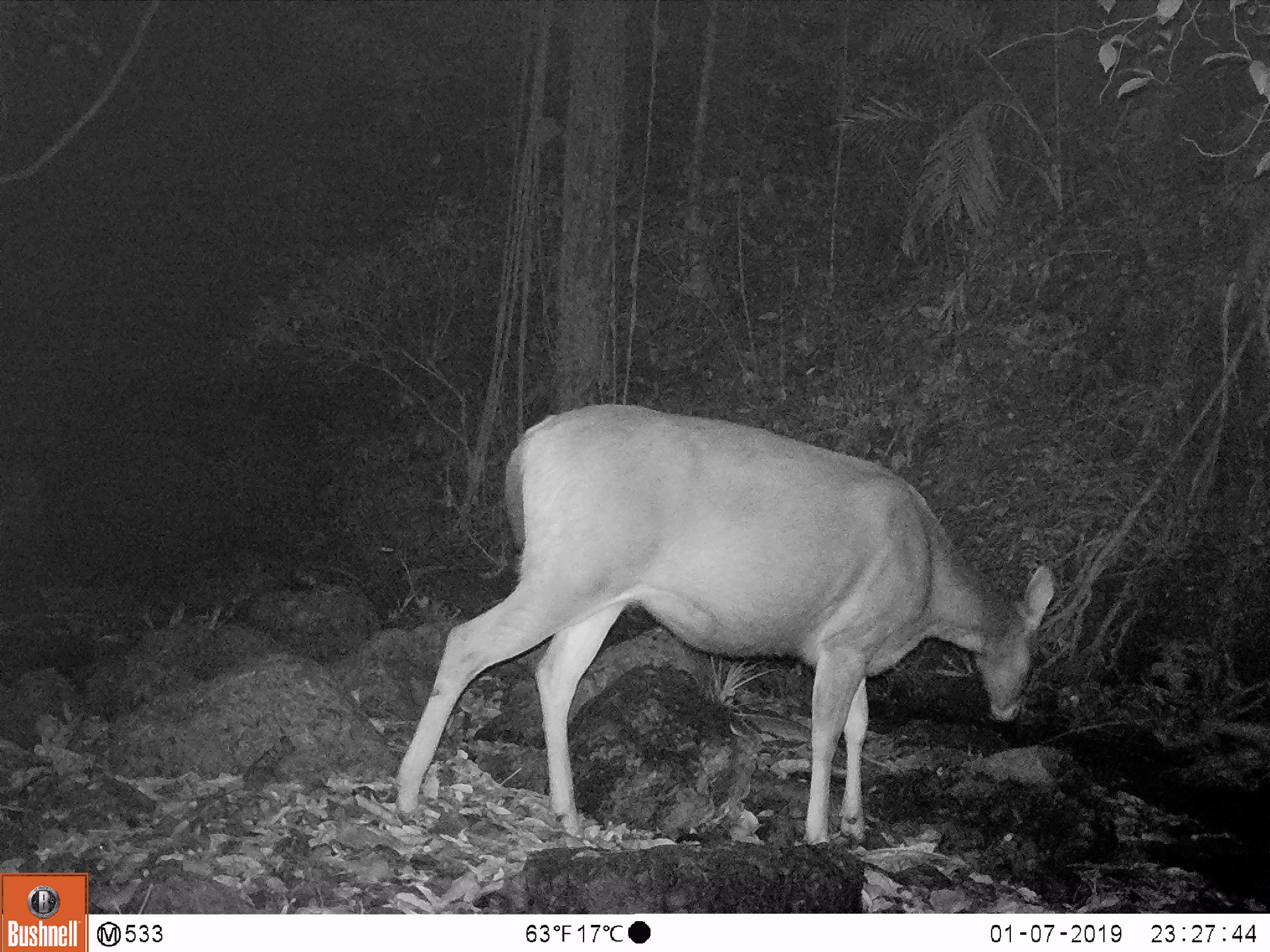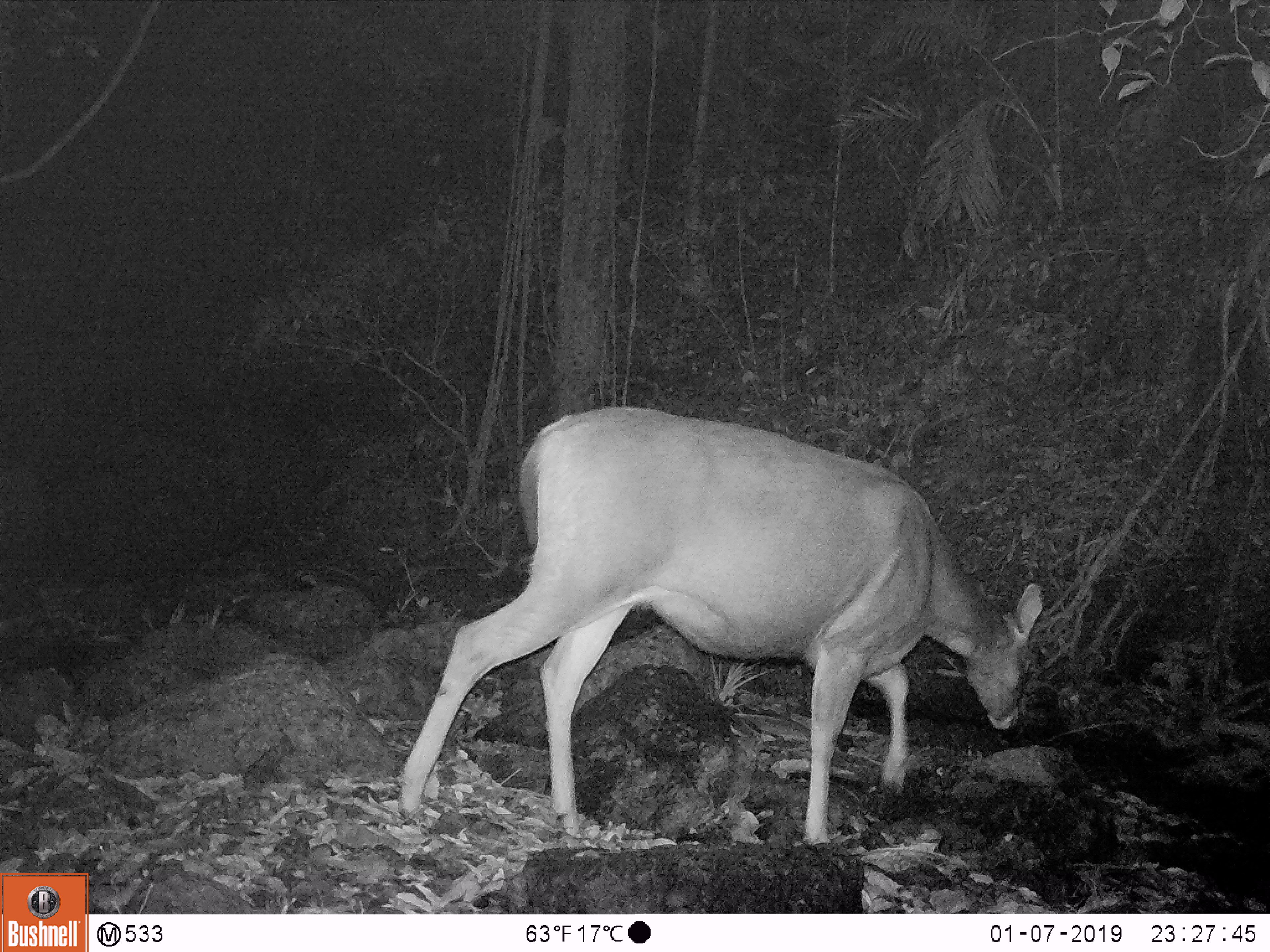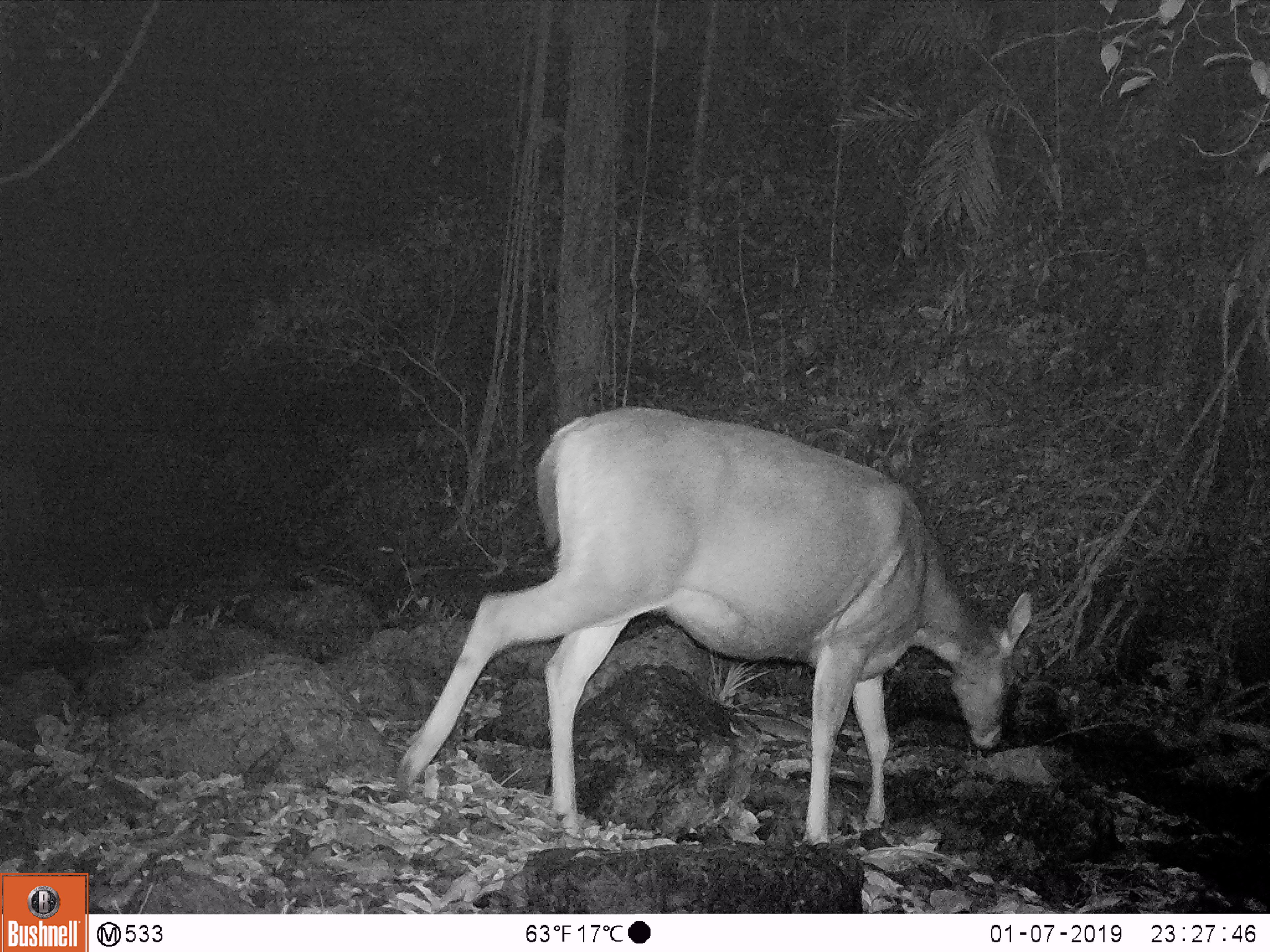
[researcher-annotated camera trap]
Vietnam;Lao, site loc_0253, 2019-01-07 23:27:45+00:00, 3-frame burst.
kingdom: Animalia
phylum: Chordata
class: Mammalia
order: Artiodactyla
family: Cervidae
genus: Rusa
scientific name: Rusa unicolor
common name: sambar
Sambar (Rusa unicolor). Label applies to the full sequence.